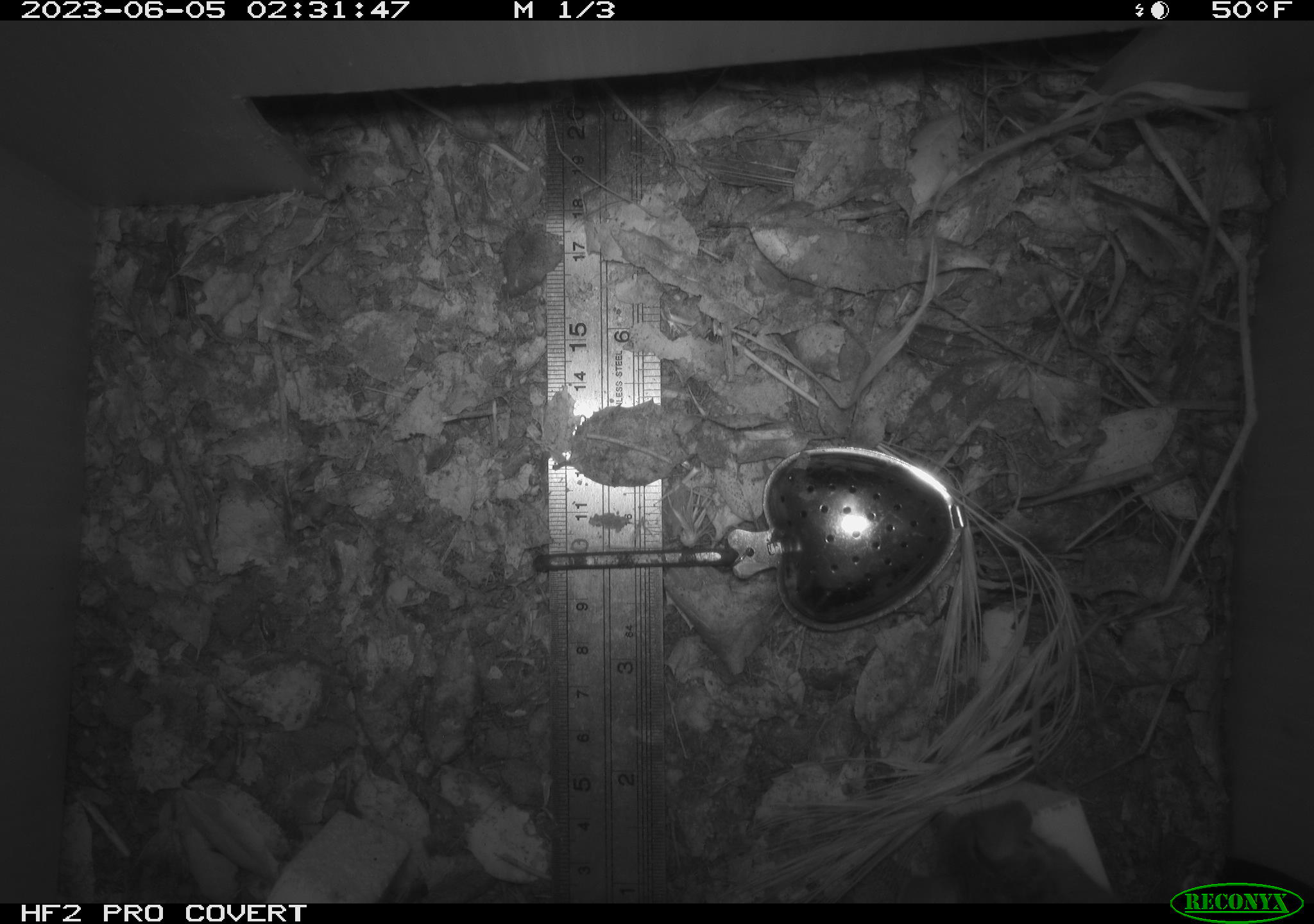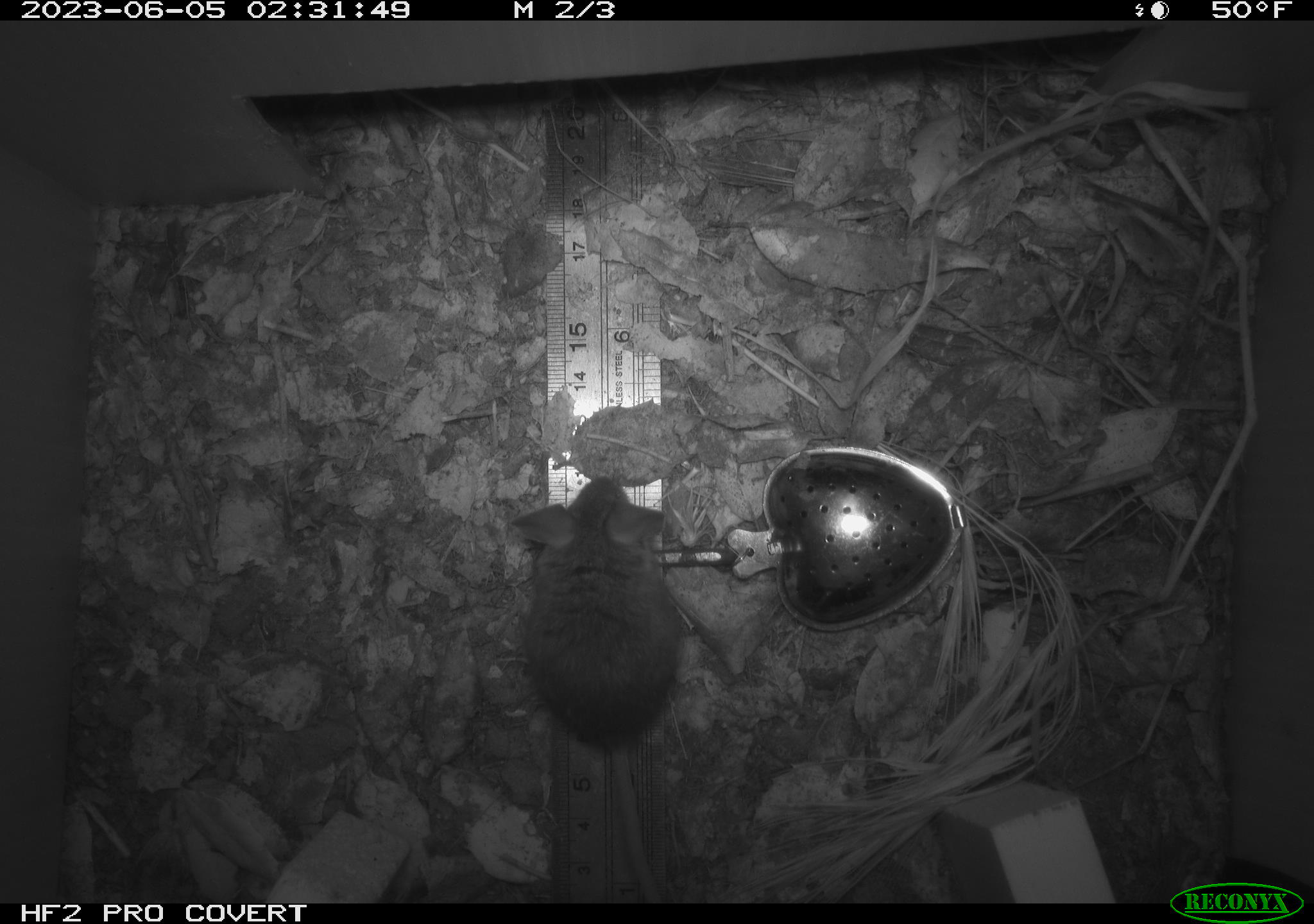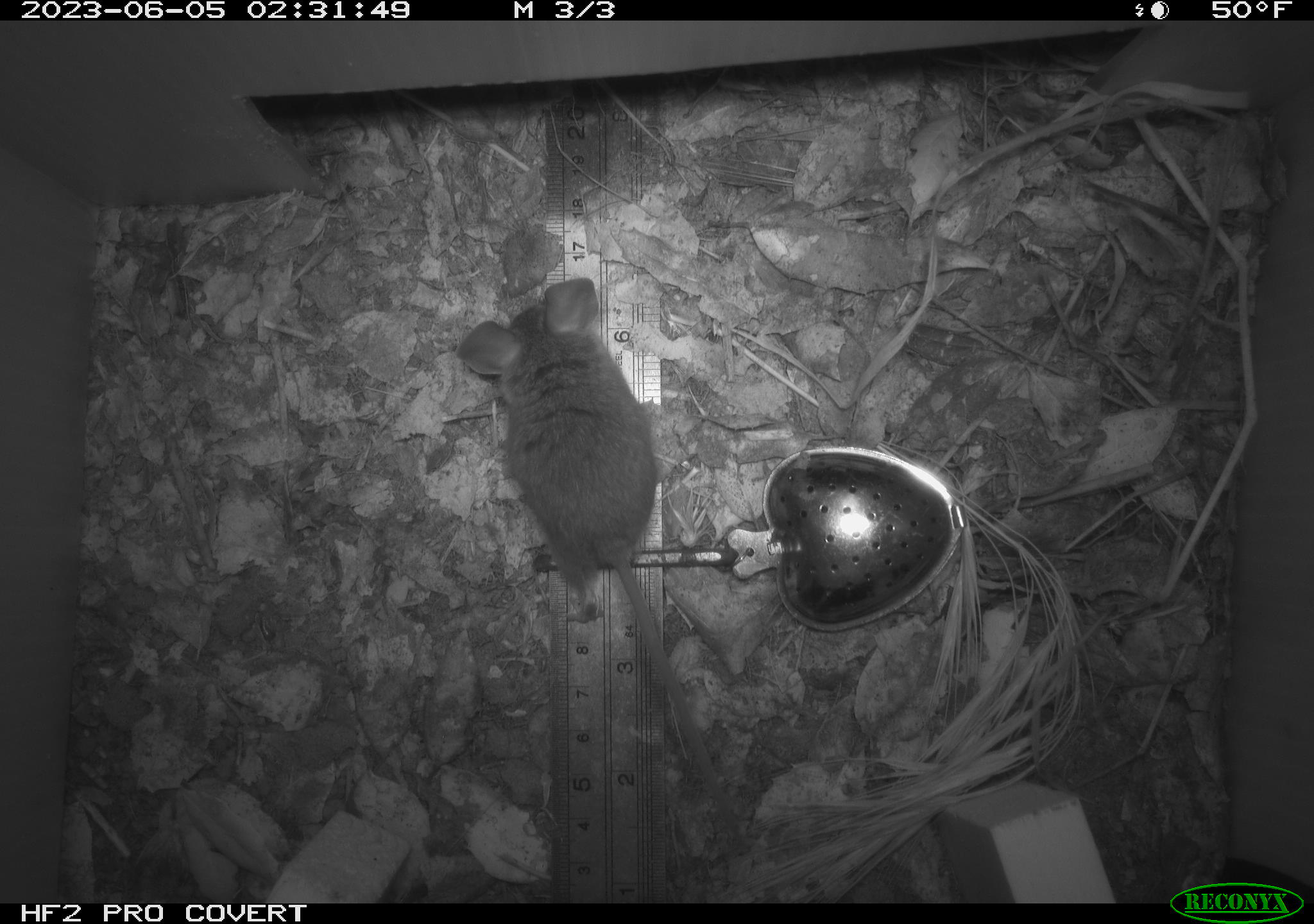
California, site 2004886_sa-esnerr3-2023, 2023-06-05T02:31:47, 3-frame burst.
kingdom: Animalia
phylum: Chordata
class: Mammalia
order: Rodentia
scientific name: Rodentia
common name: mouse species